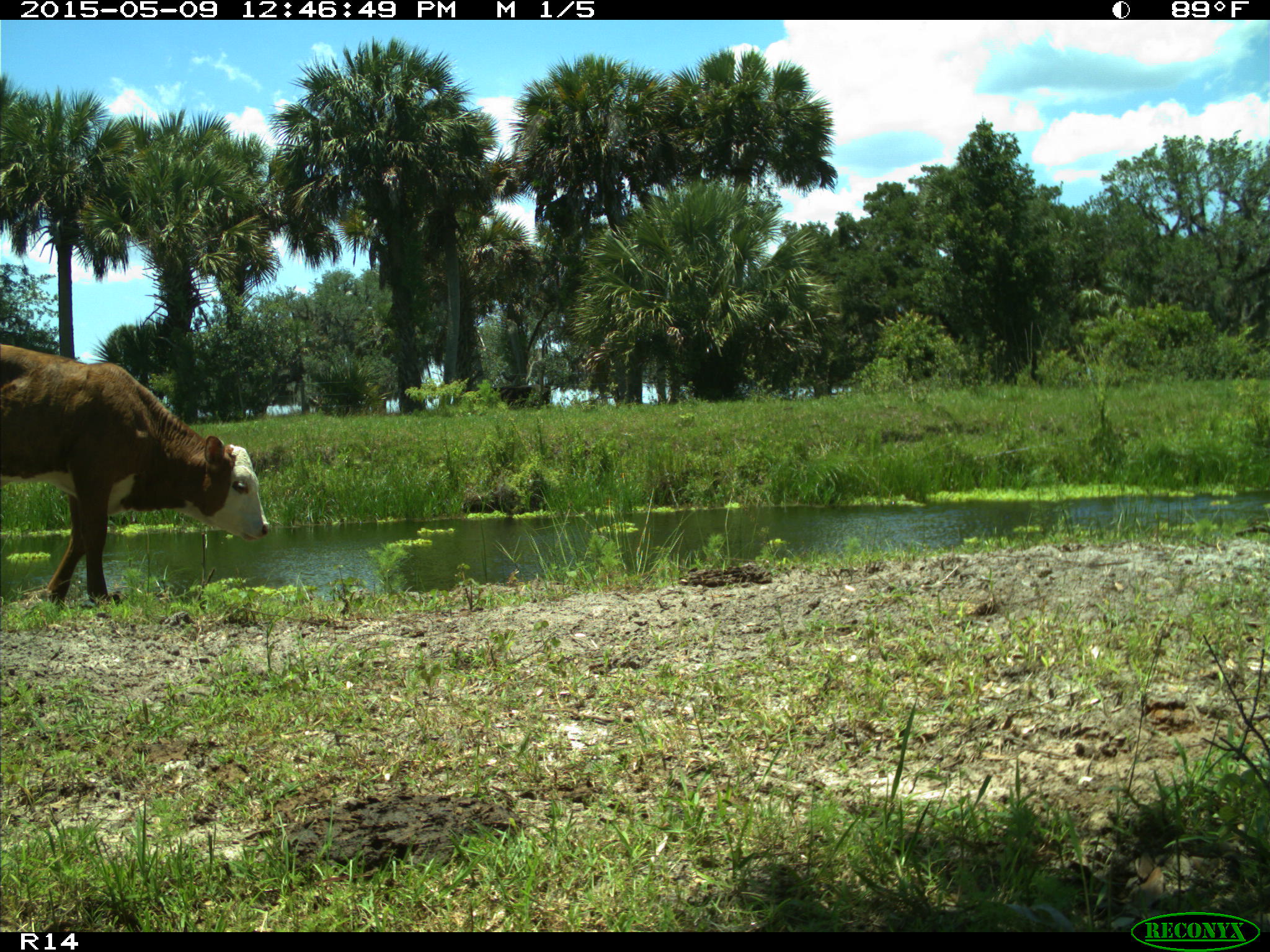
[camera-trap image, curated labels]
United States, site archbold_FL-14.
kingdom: Animalia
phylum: Chordata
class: Mammalia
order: Artiodactyla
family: Bovidae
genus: Bos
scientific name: Bos taurus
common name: domestic cow